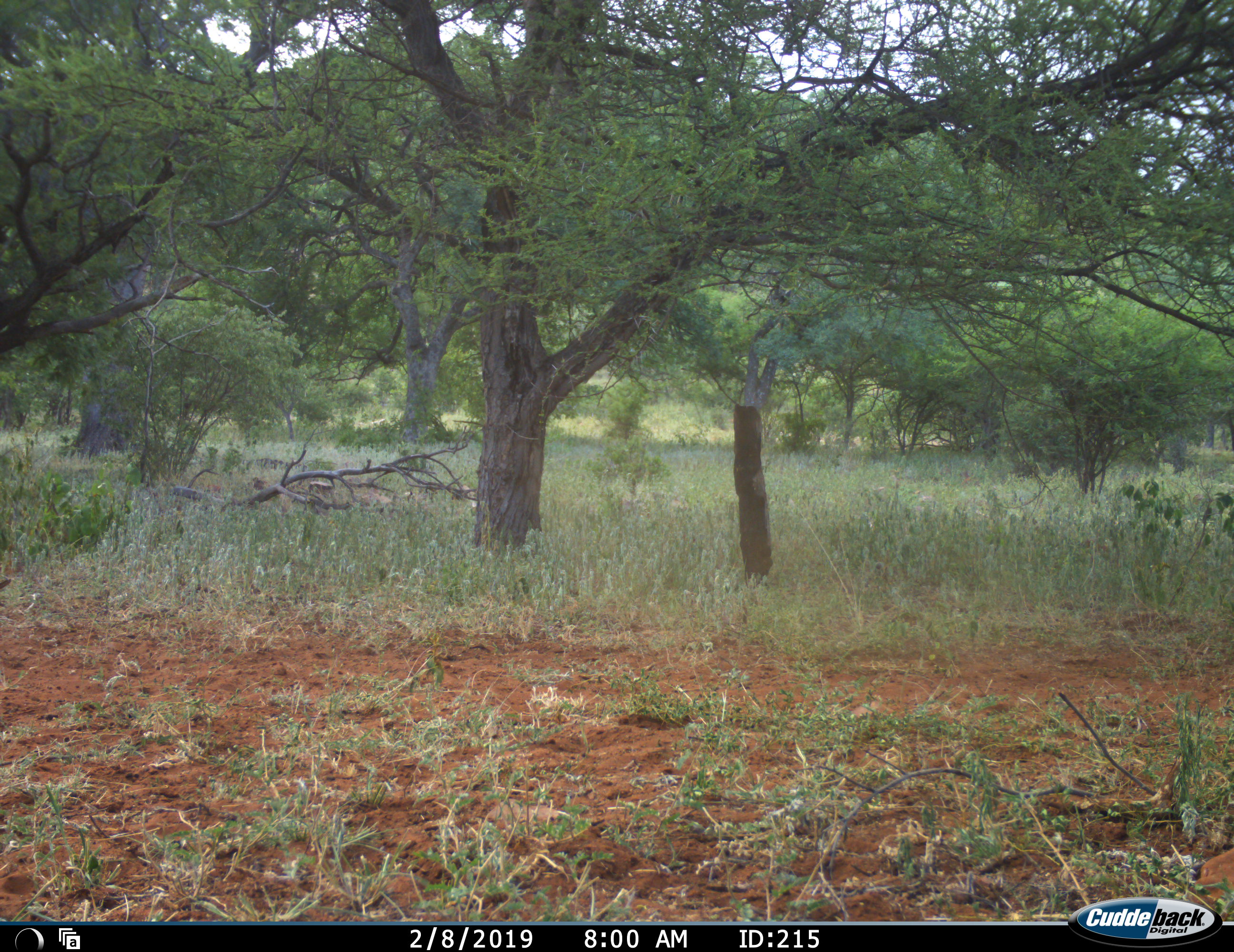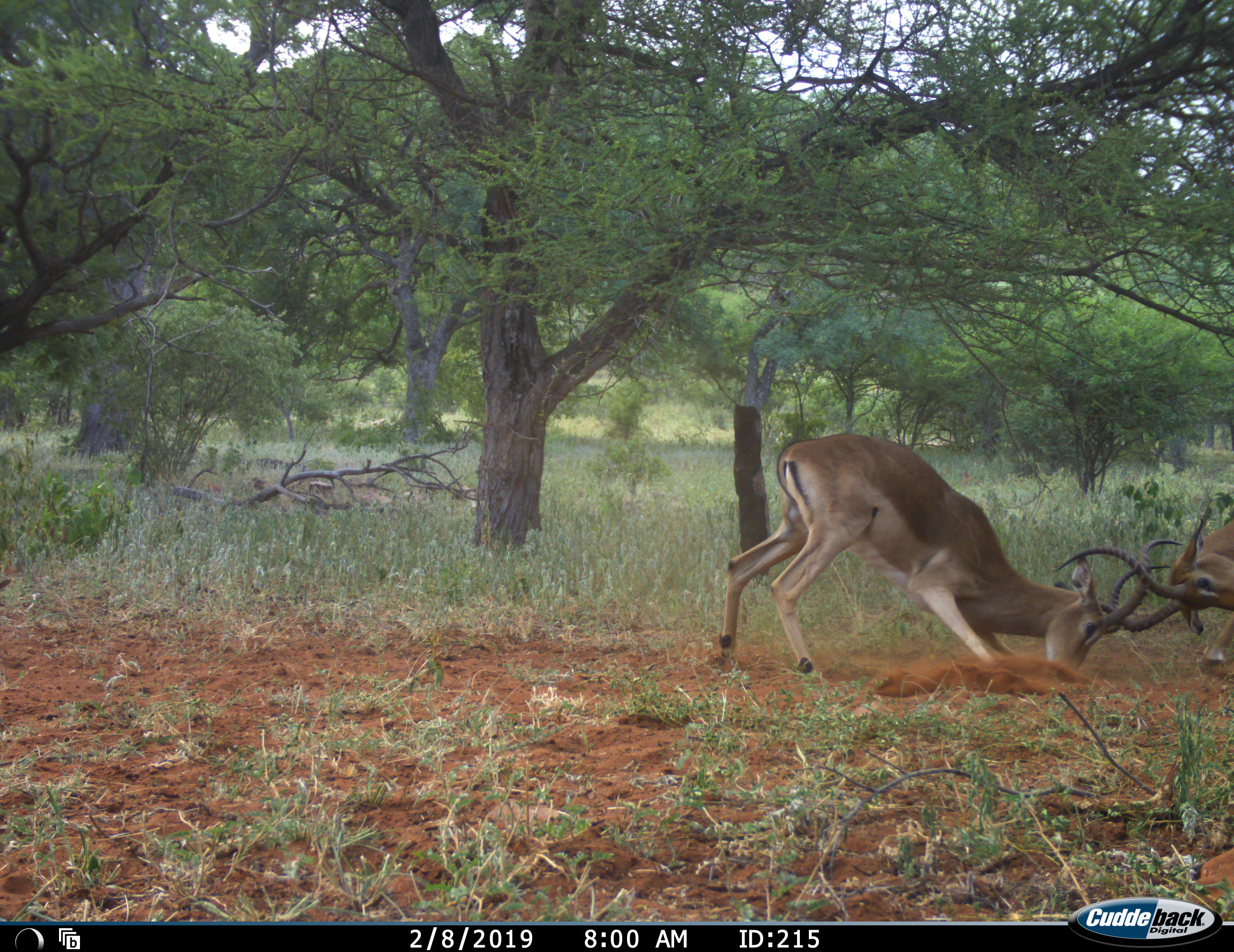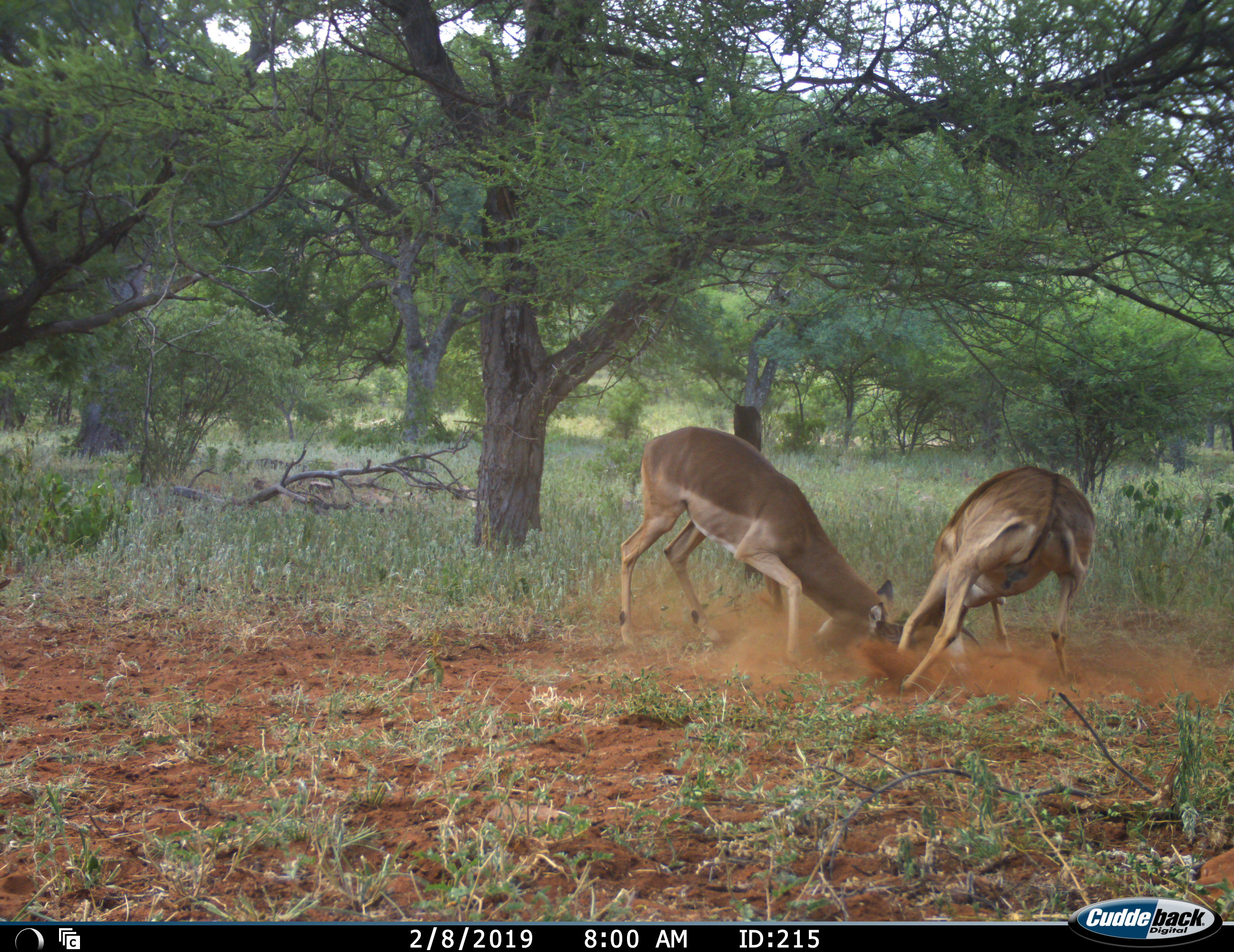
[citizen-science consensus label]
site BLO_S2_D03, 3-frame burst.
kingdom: Animalia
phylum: Chordata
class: Mammalia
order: Artiodactyla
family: Bovidae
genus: Aepyceros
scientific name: Aepyceros melampus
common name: impala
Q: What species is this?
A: Impala (Aepyceros melampus).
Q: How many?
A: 2.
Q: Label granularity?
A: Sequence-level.